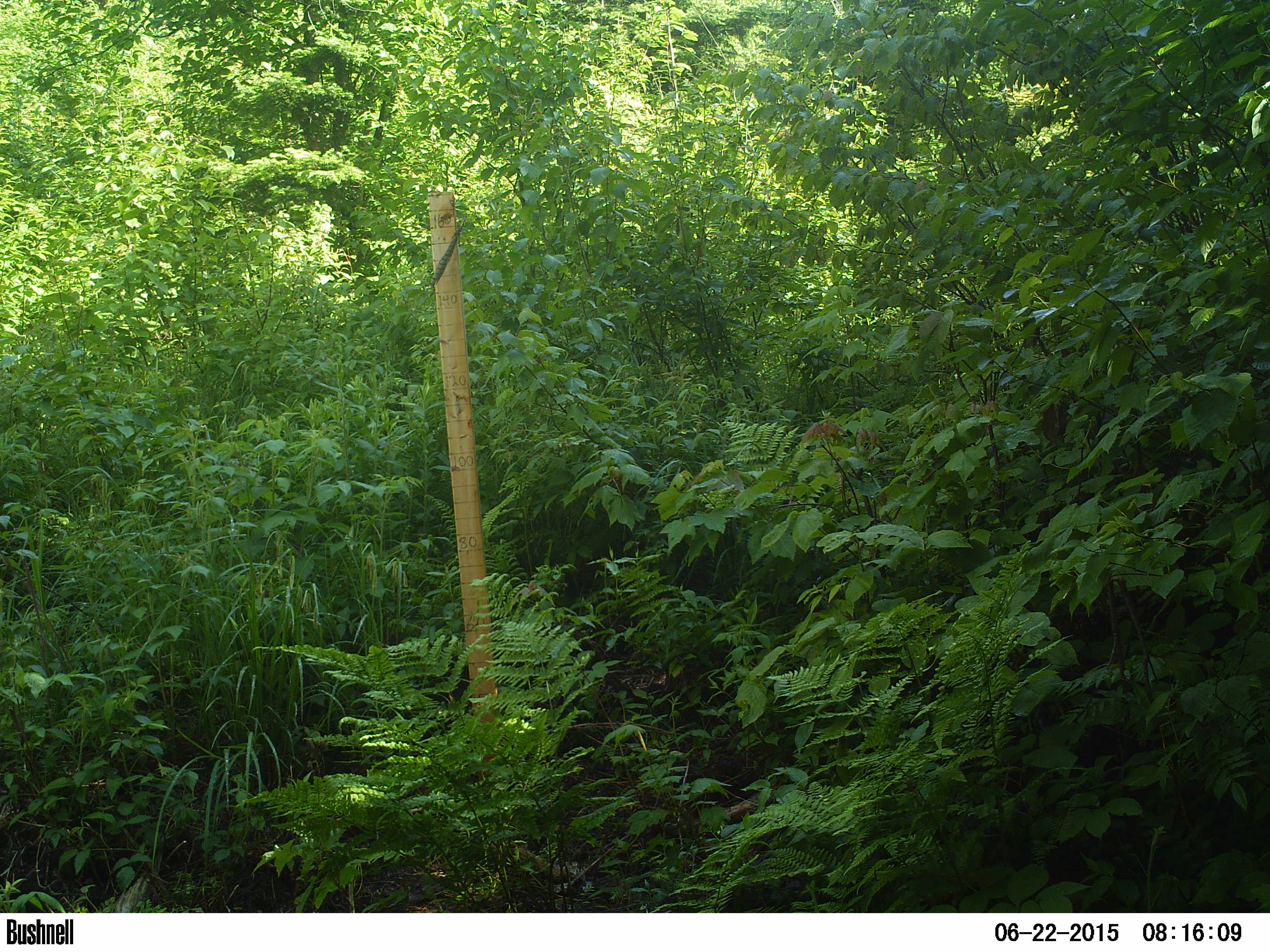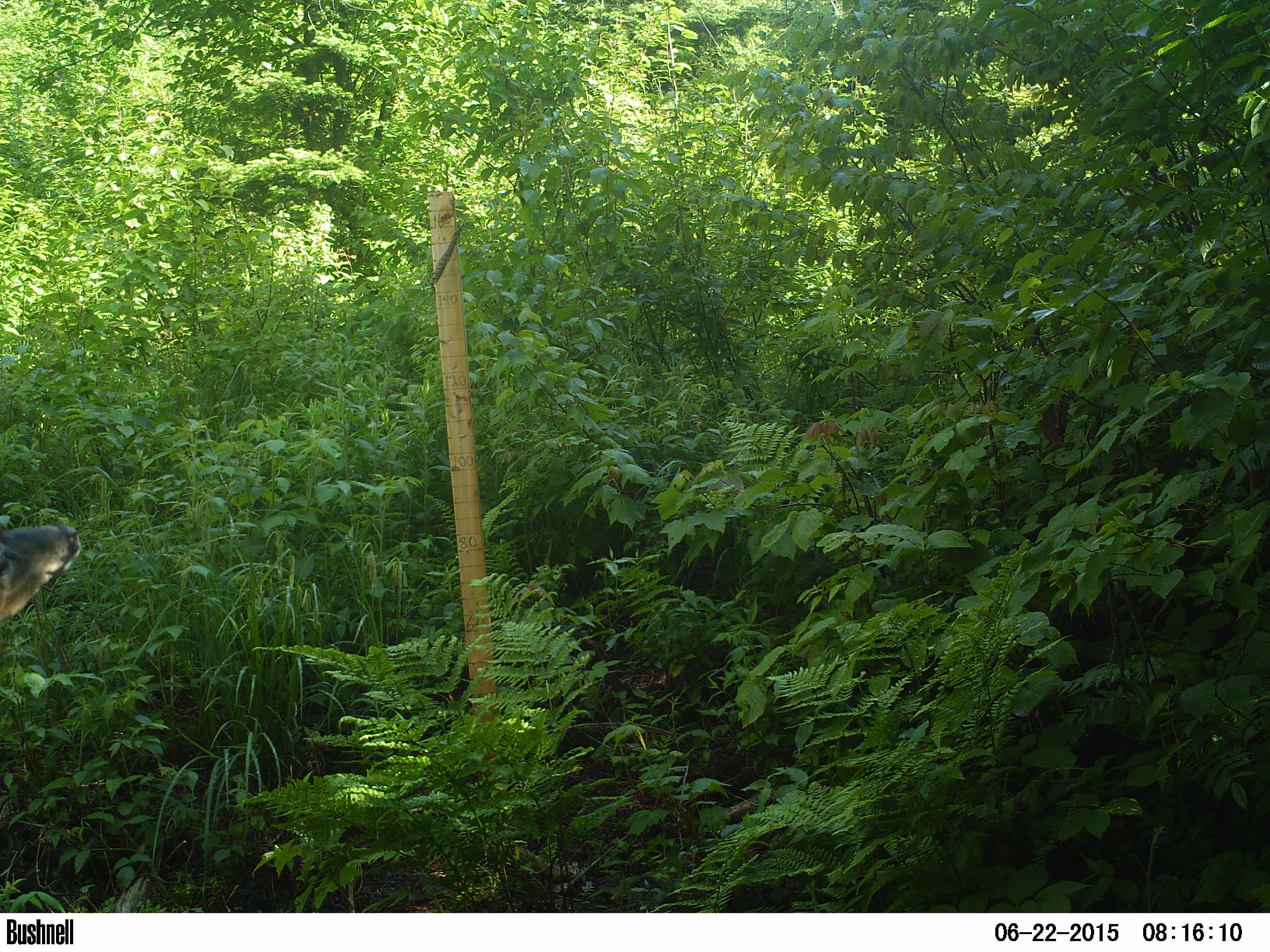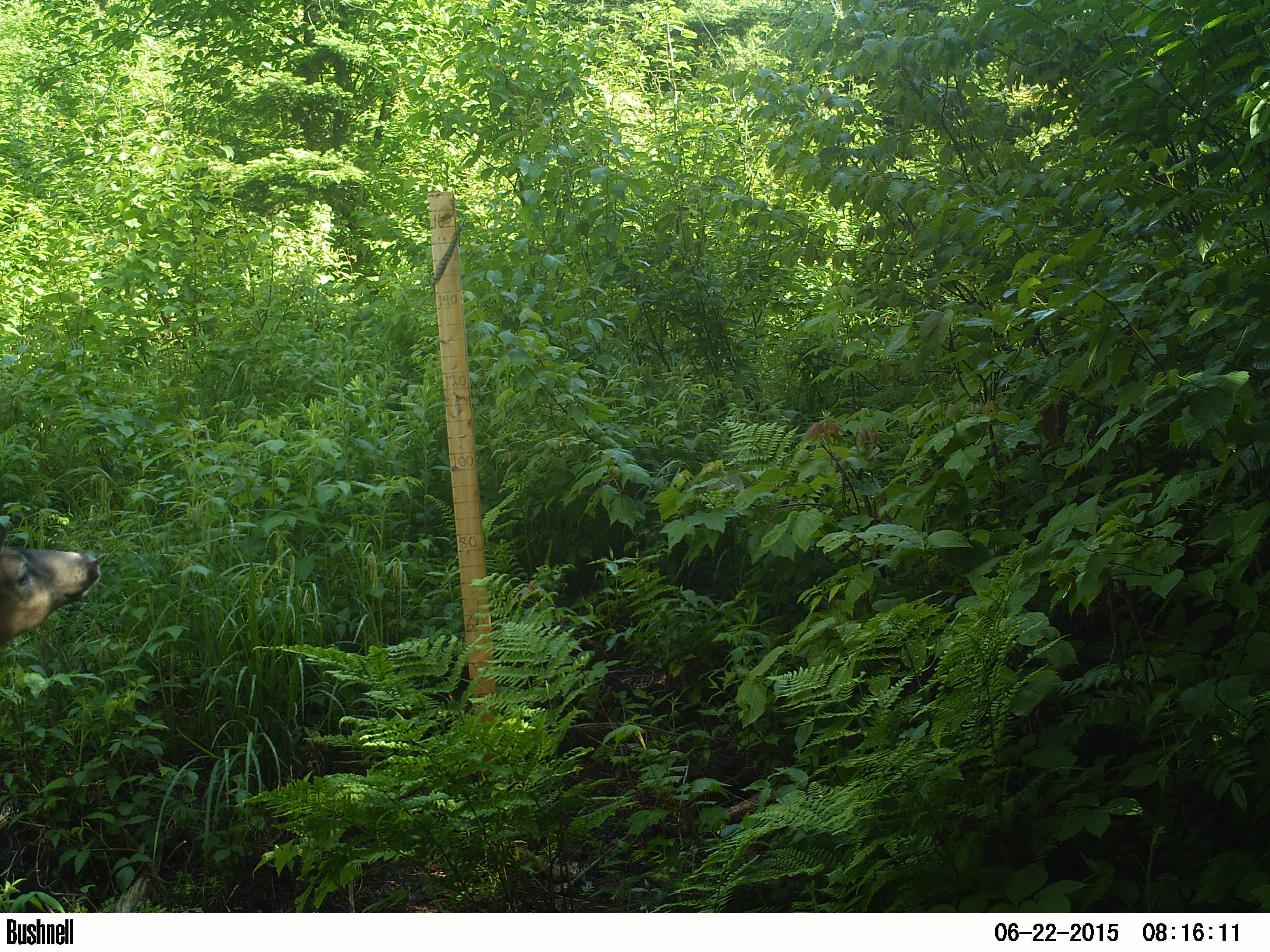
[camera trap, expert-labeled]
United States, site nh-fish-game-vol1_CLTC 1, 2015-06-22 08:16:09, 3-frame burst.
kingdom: Animalia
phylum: Chordata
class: Mammalia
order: Artiodactyla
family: Cervidae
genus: Odocoileus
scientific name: Odocoileus virginianus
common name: white-tailed deer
White-tailed deer (Odocoileus virginianus).